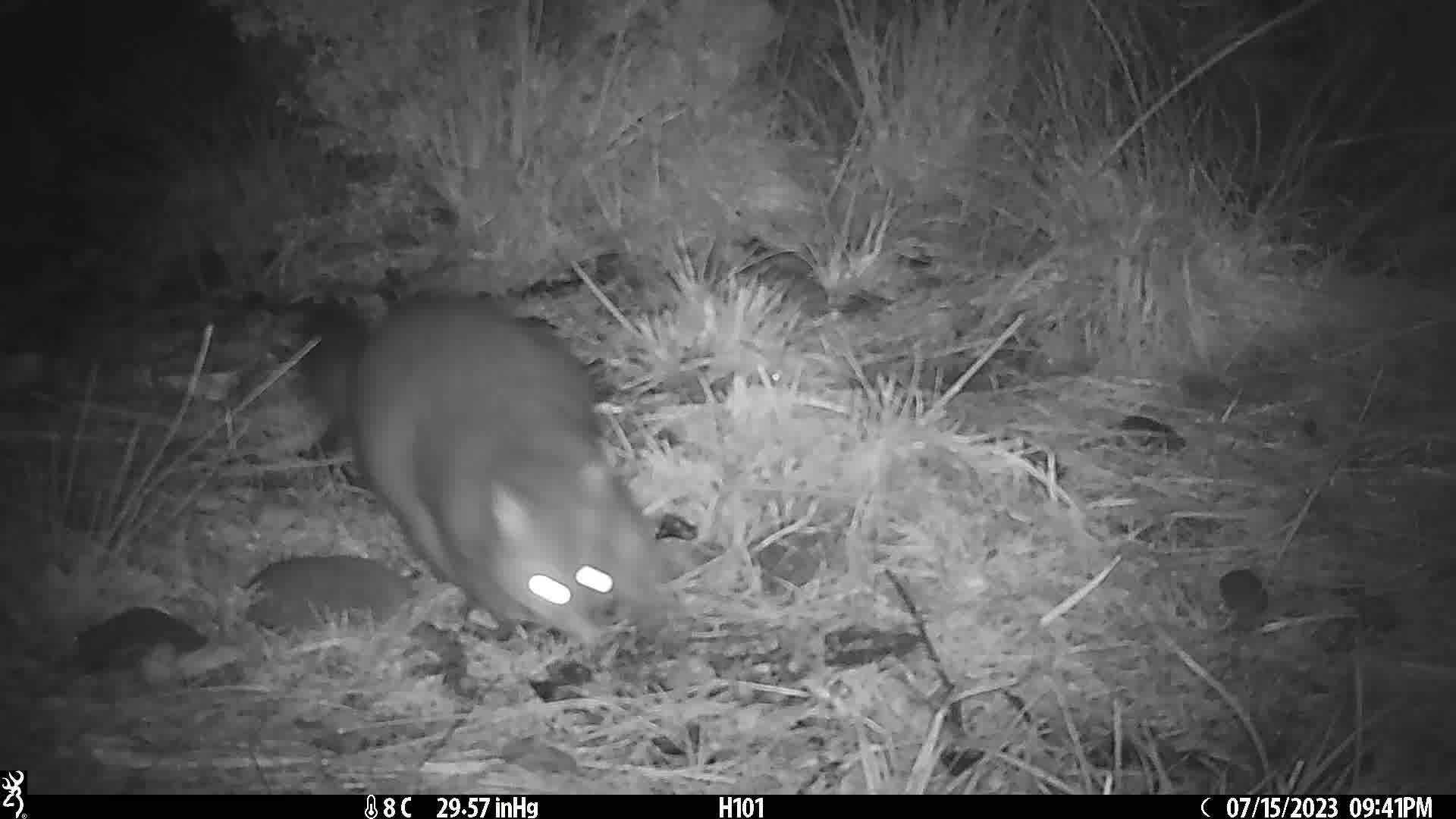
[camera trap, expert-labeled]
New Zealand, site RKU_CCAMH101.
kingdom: Animalia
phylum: Chordata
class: Mammalia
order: Diprotodontia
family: Phalangeridae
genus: Trichosurus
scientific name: Trichosurus vulpecula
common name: common brushtail possum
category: possum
Possum (common brushtail possum) (Trichosurus vulpecula).